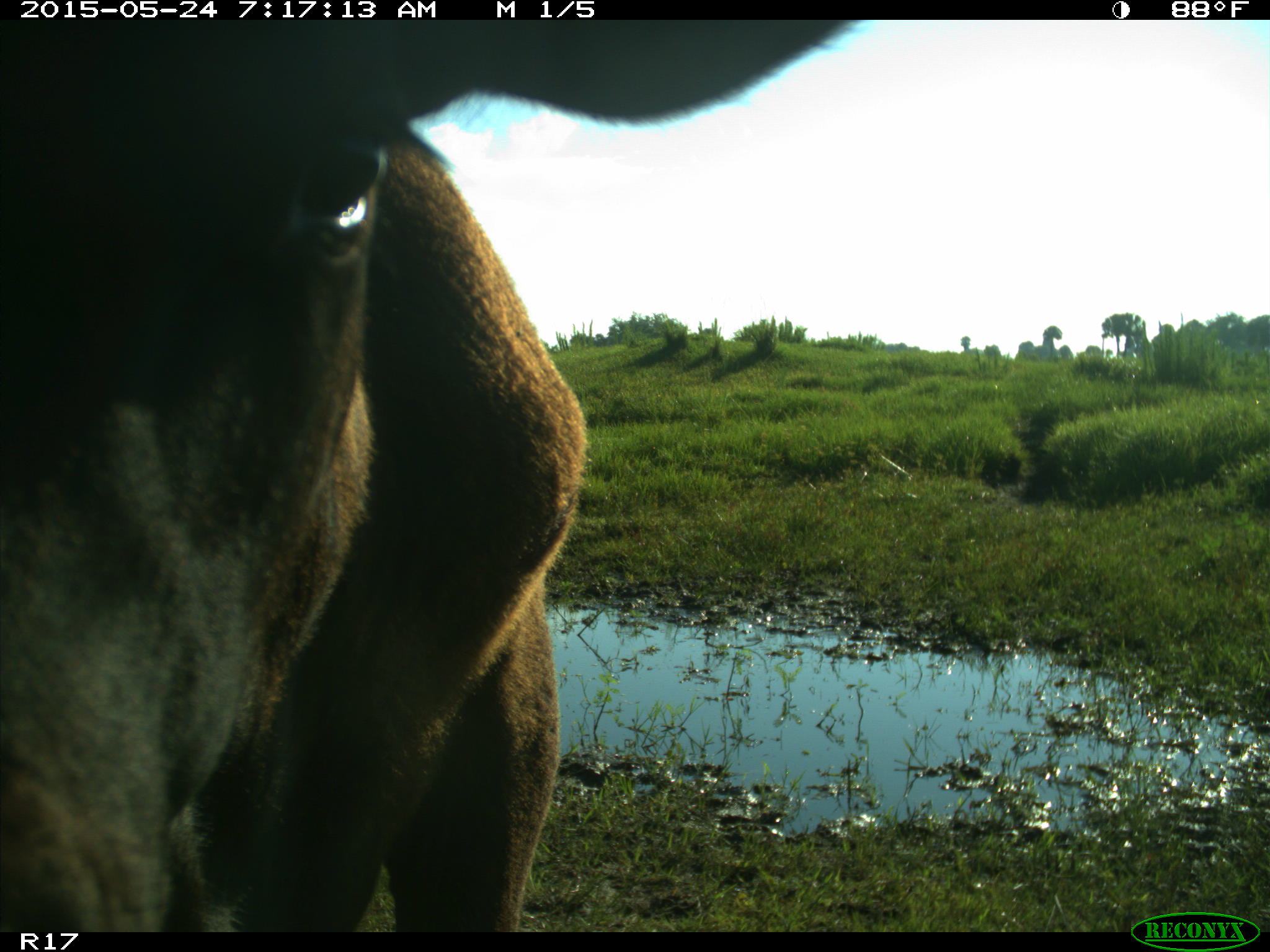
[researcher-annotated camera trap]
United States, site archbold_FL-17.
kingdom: Animalia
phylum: Chordata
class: Mammalia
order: Artiodactyla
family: Bovidae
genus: Bos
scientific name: Bos taurus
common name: domestic cow